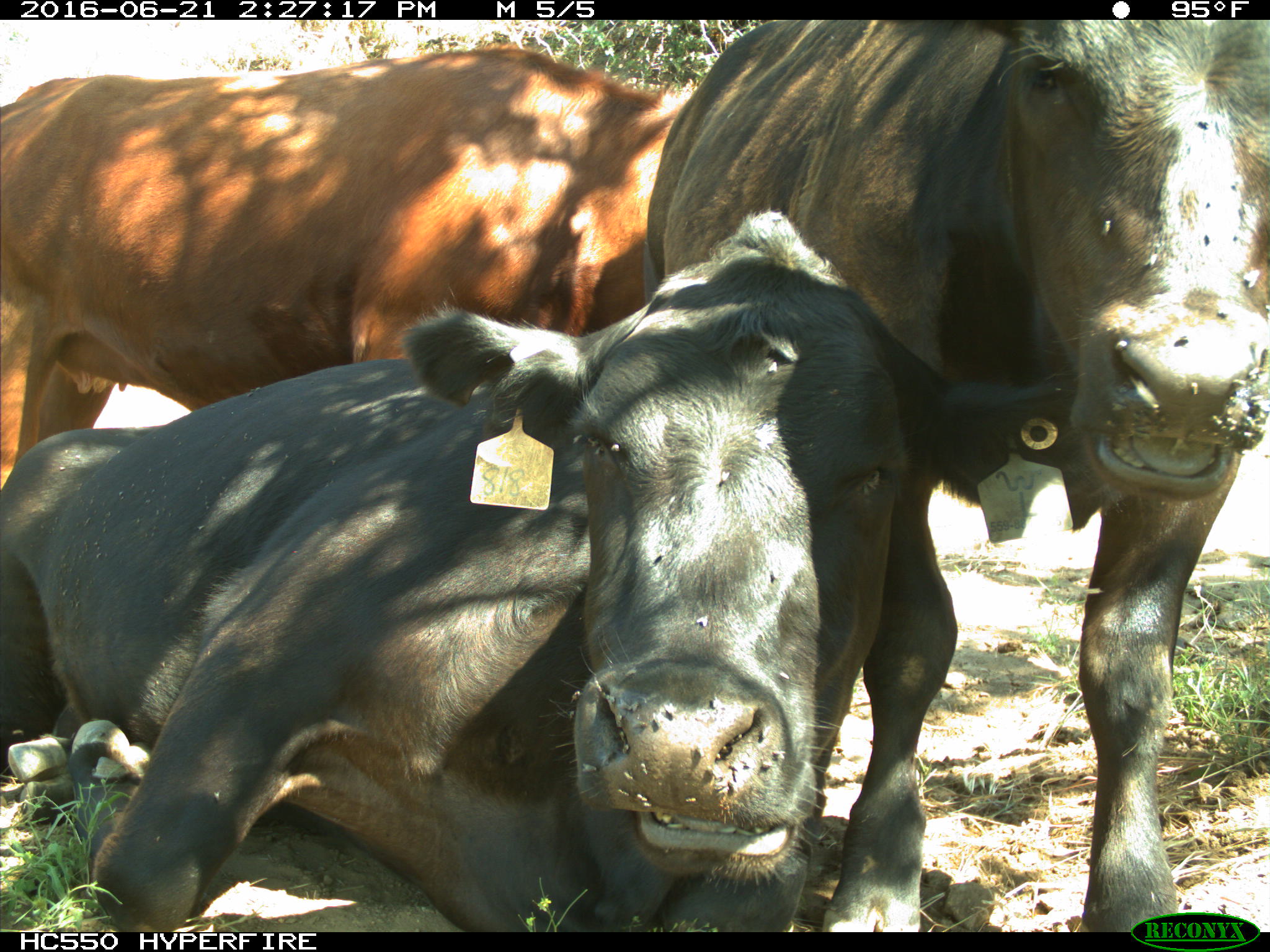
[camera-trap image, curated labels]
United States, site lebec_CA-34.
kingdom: Animalia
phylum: Chordata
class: Mammalia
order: Artiodactyla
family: Bovidae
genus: Bos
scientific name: Bos taurus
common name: domestic cow